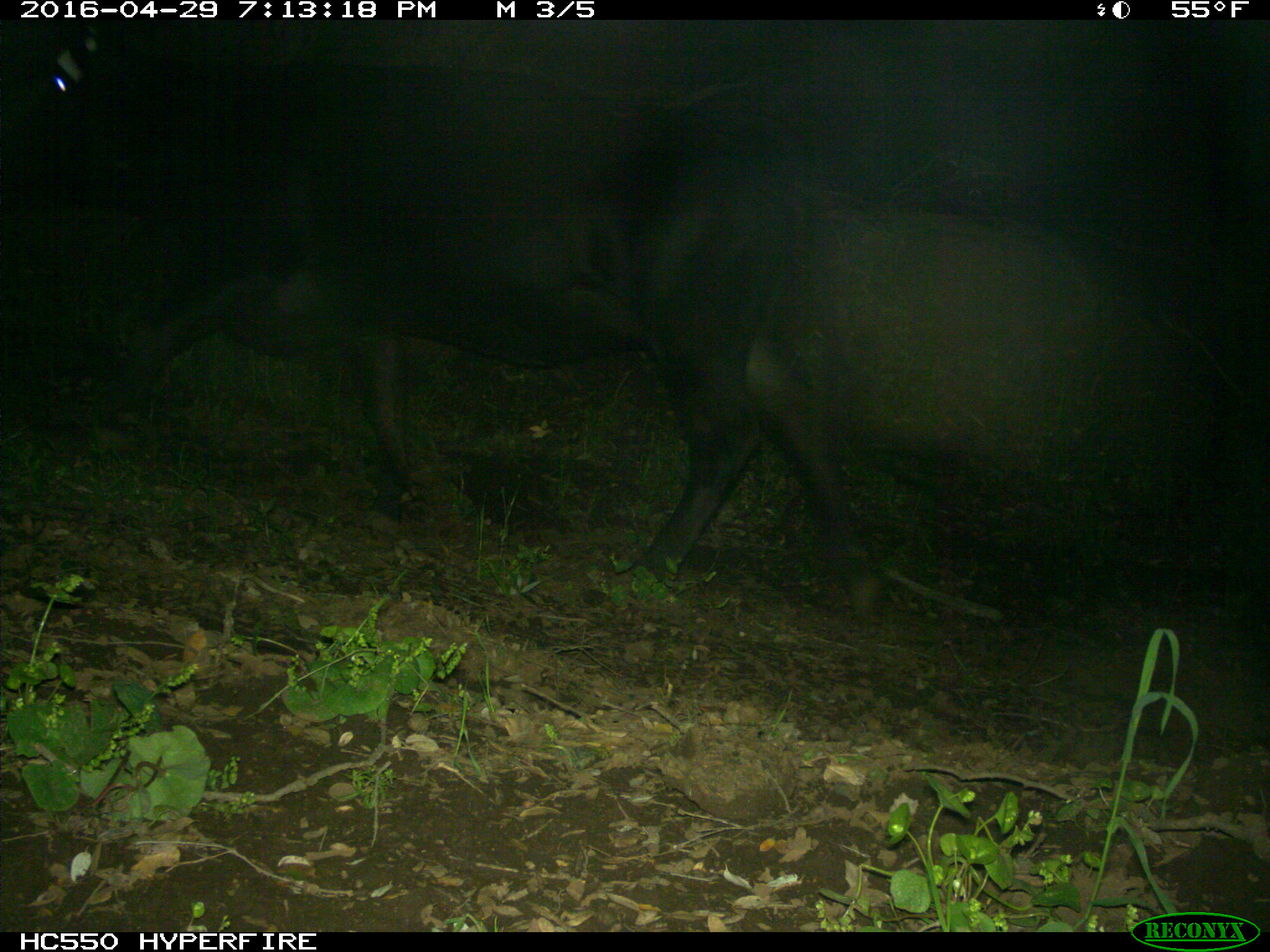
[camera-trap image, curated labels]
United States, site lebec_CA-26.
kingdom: Animalia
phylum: Chordata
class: Mammalia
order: Artiodactyla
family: Bovidae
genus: Bos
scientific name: Bos taurus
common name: domestic cow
Bos taurus (domestic cow).